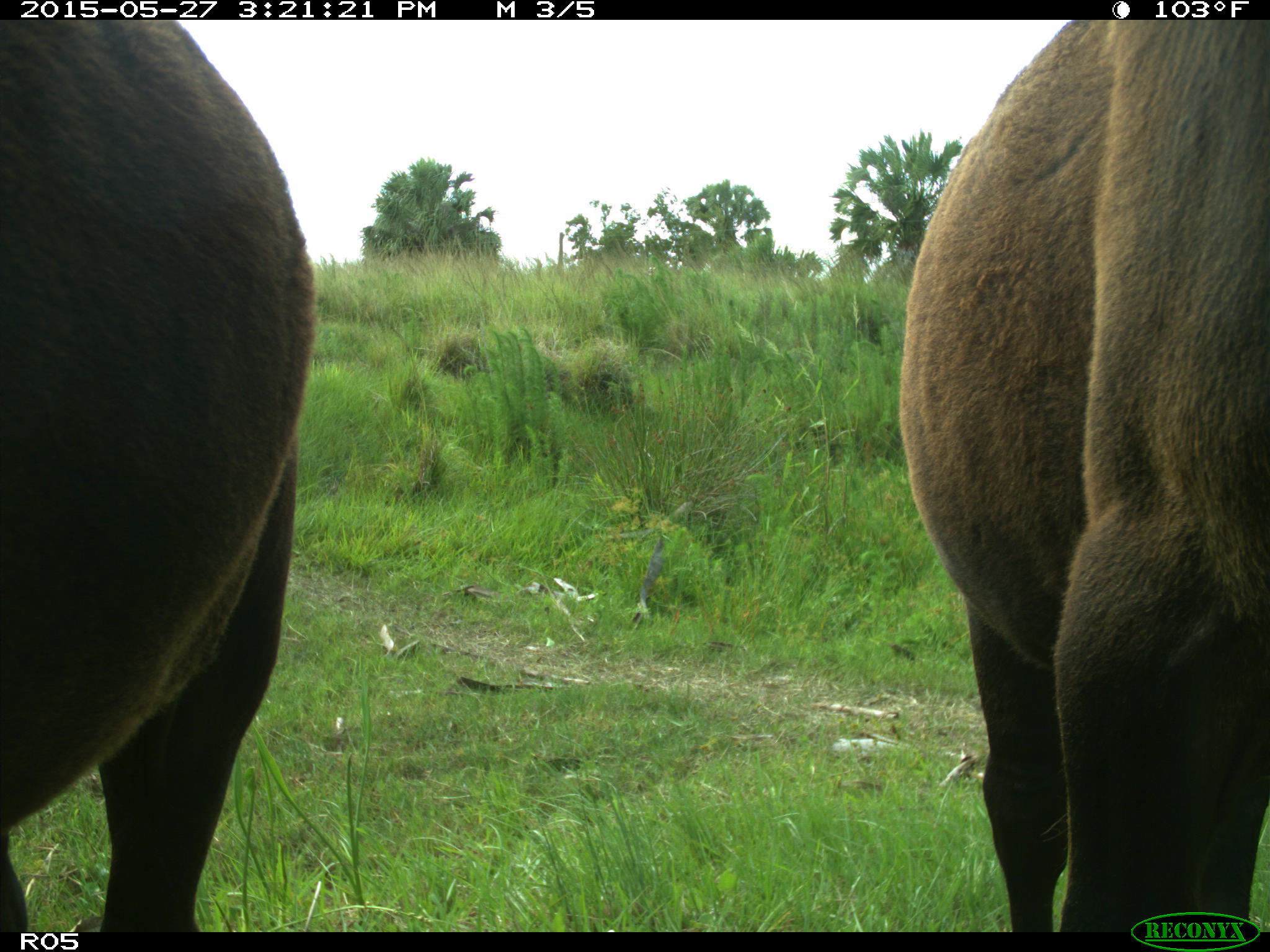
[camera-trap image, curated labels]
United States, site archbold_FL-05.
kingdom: Animalia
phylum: Chordata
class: Mammalia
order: Artiodactyla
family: Bovidae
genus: Bos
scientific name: Bos taurus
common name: domestic cow